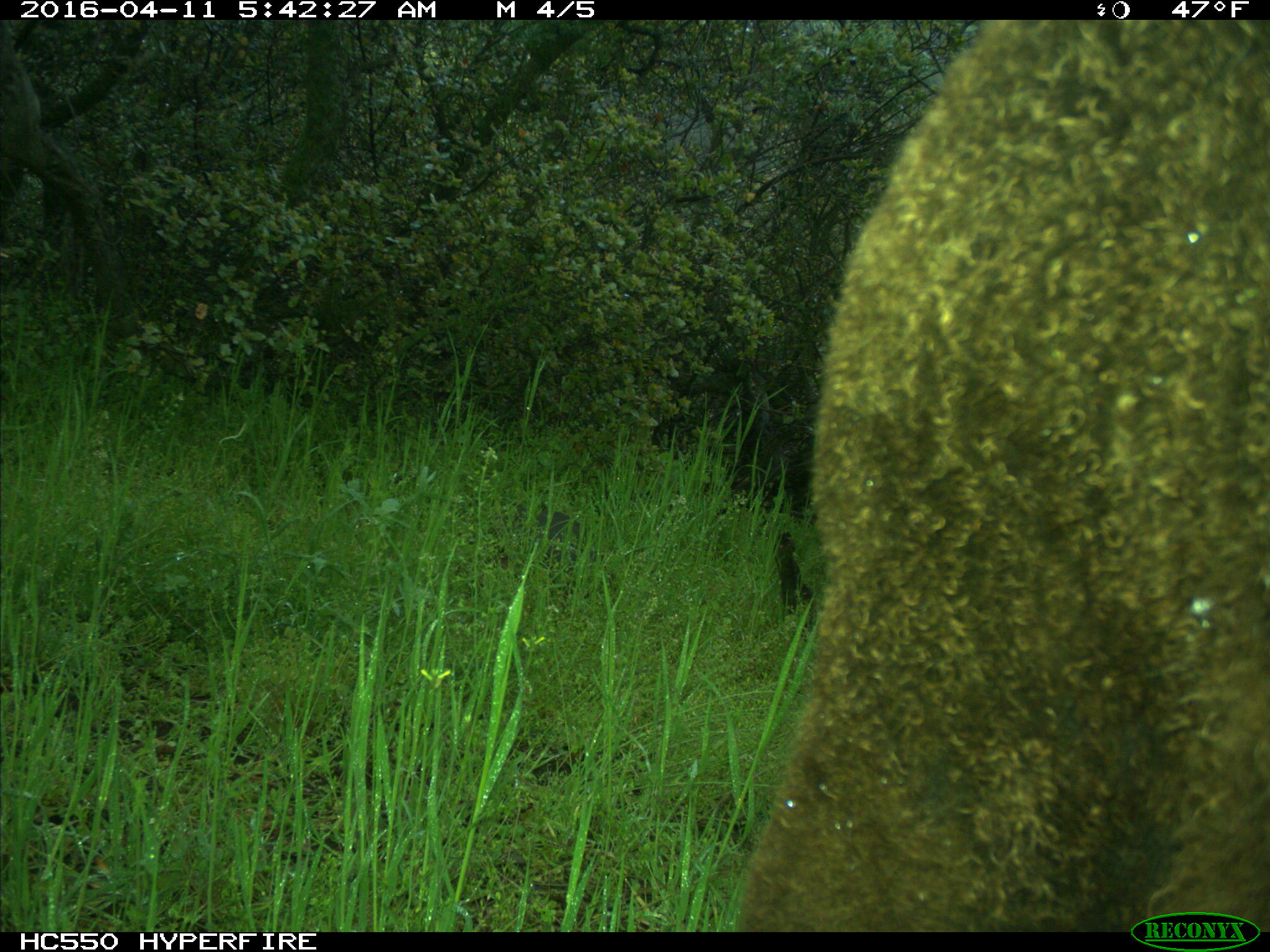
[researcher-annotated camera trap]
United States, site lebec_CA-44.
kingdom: Animalia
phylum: Chordata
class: Mammalia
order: Artiodactyla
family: Bovidae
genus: Bos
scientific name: Bos taurus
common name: domestic cow